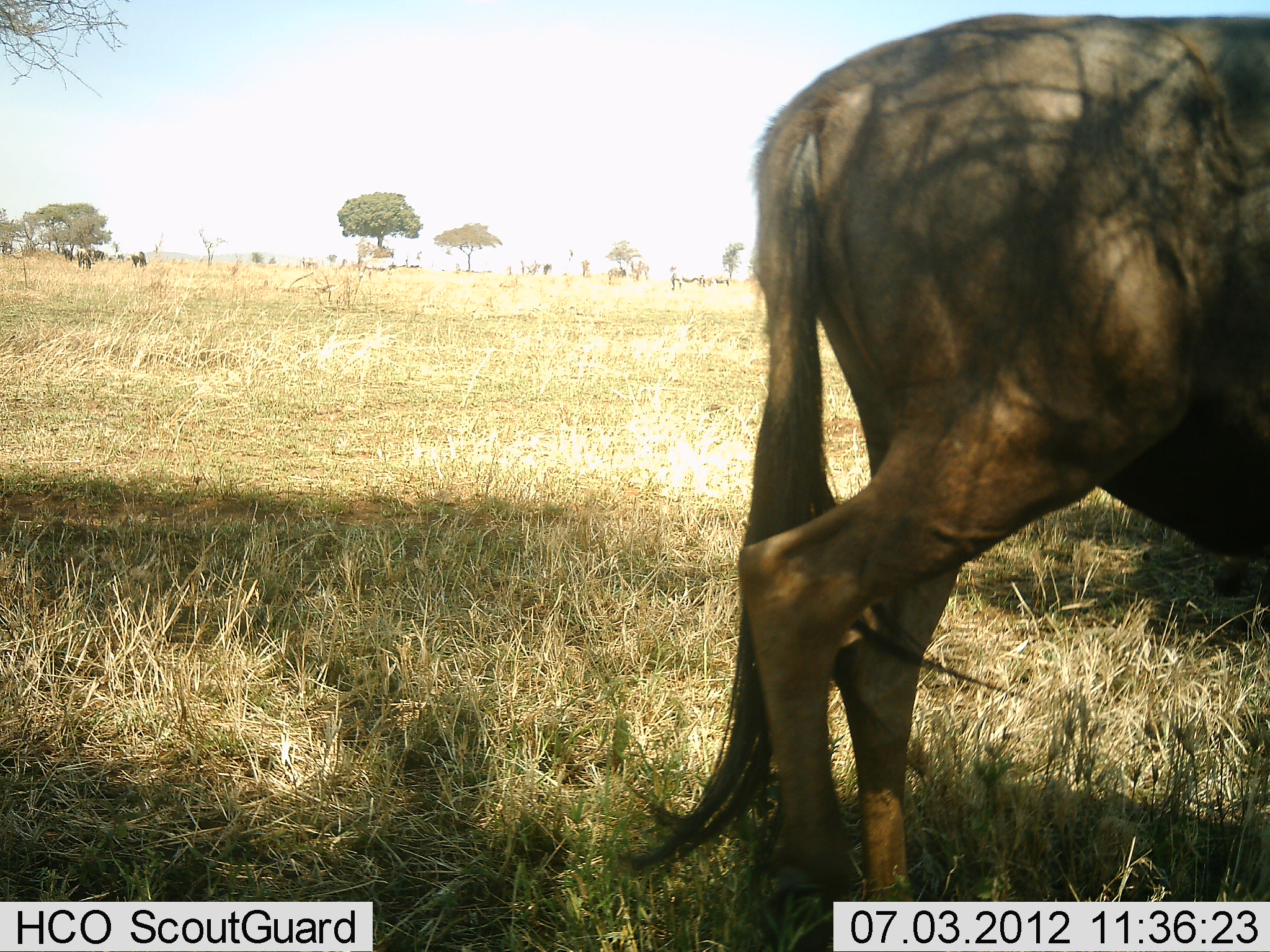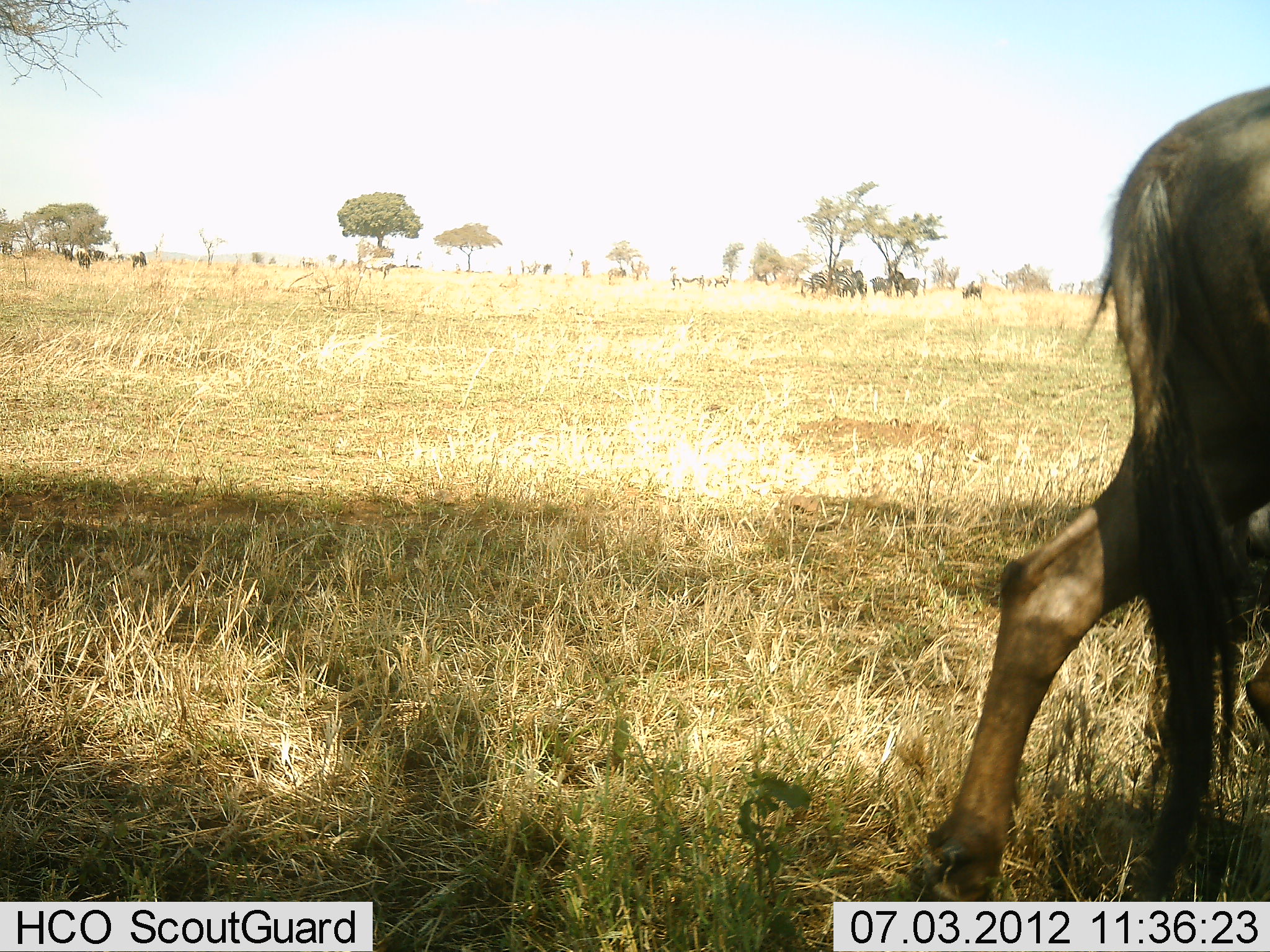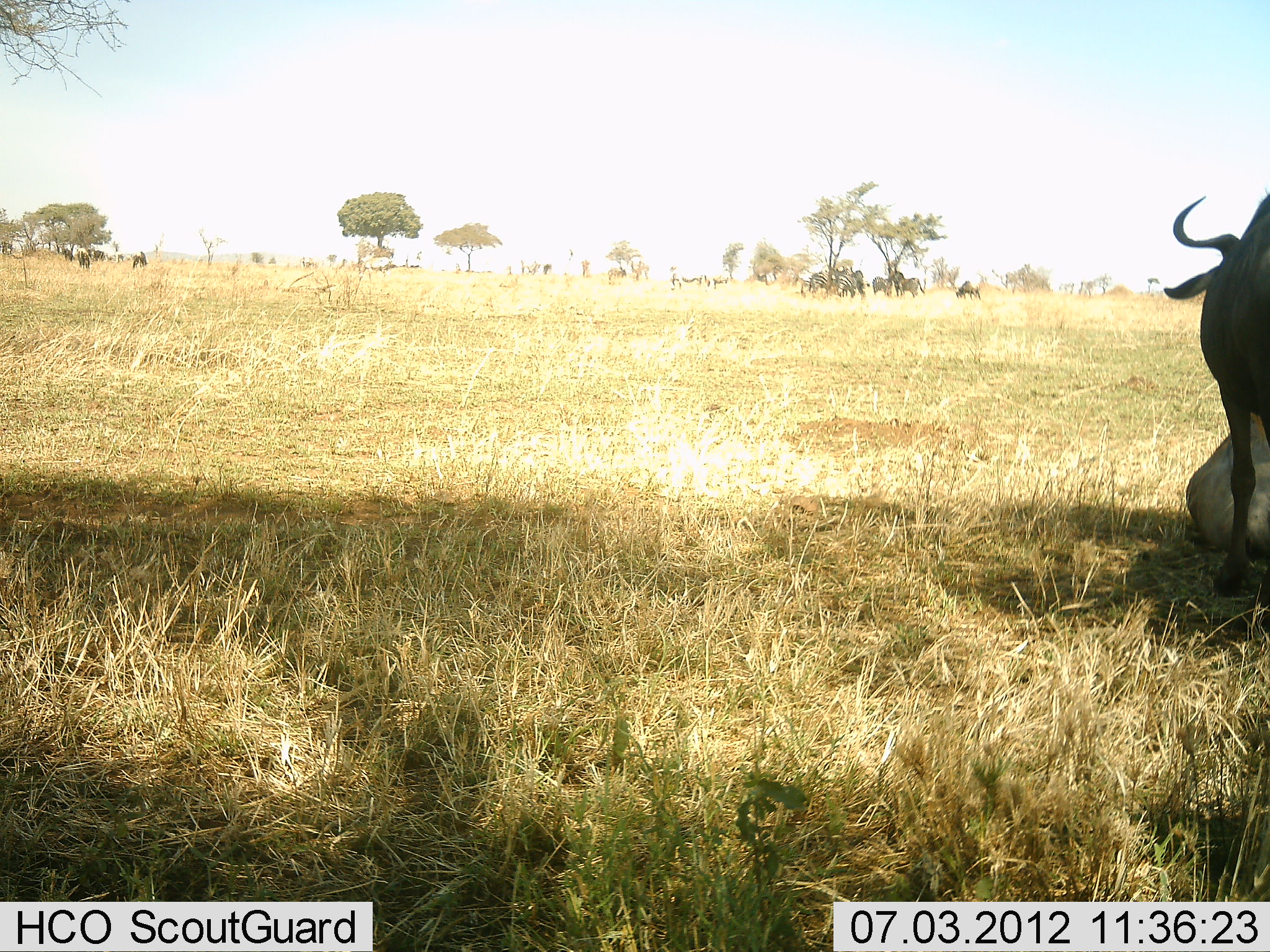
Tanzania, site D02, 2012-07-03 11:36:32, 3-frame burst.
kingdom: Animalia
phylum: Chordata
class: Mammalia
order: Artiodactyla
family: Bovidae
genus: Connochaetes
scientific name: Connochaetes taurinus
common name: blue wildebeest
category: wildebeest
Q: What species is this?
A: Wildebeest (blue wildebeest) (Connochaetes taurinus).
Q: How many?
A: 2.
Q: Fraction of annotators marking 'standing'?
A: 27%.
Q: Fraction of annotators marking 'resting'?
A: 45%.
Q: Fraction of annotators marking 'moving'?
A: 91%.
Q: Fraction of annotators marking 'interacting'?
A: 0%.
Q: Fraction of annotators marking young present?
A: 0%.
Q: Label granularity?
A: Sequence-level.